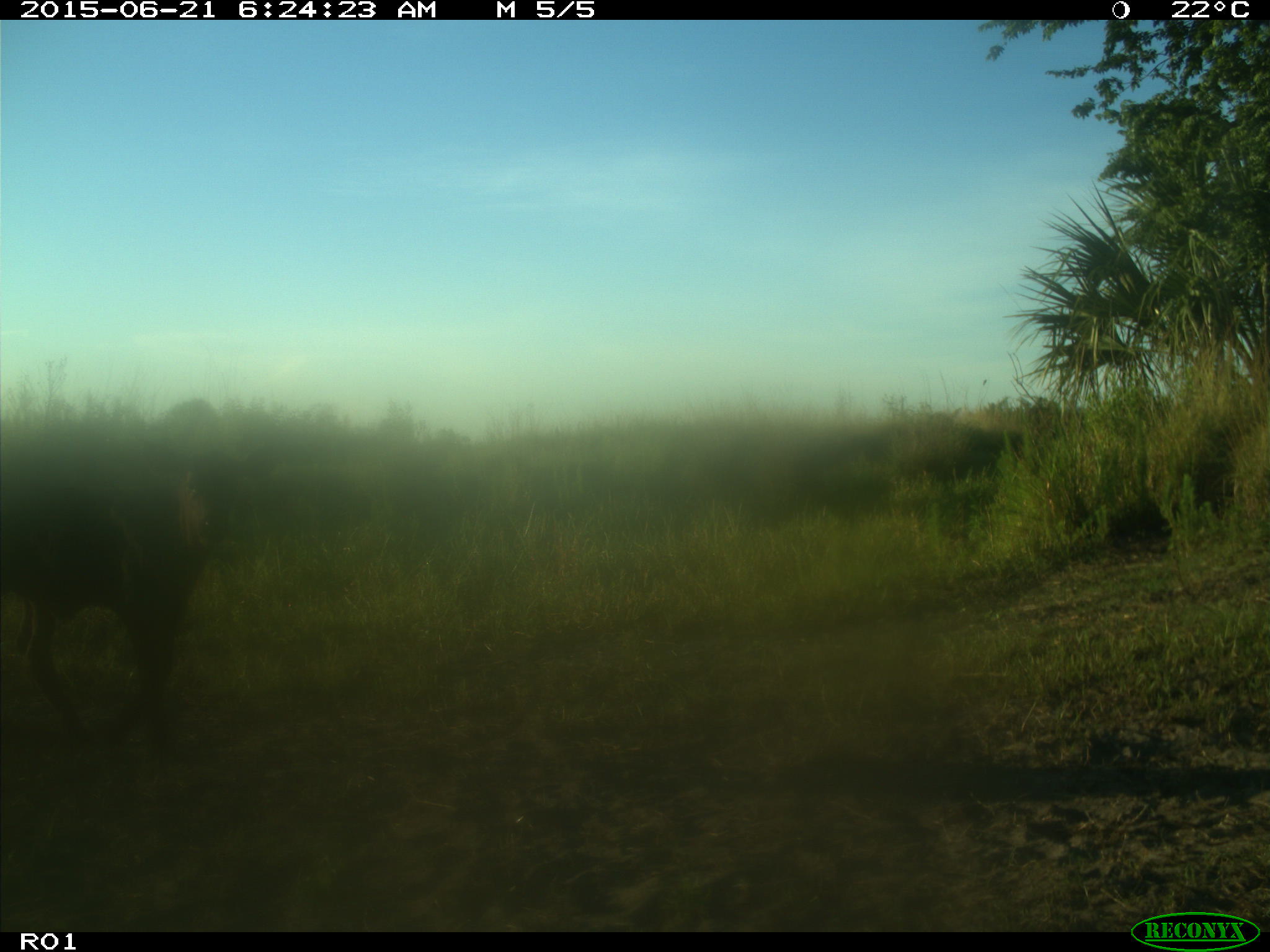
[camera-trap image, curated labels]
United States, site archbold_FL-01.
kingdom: Animalia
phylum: Chordata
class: Mammalia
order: Artiodactyla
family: Bovidae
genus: Bos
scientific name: Bos taurus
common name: domestic cow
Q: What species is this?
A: Bos taurus (domestic cow).